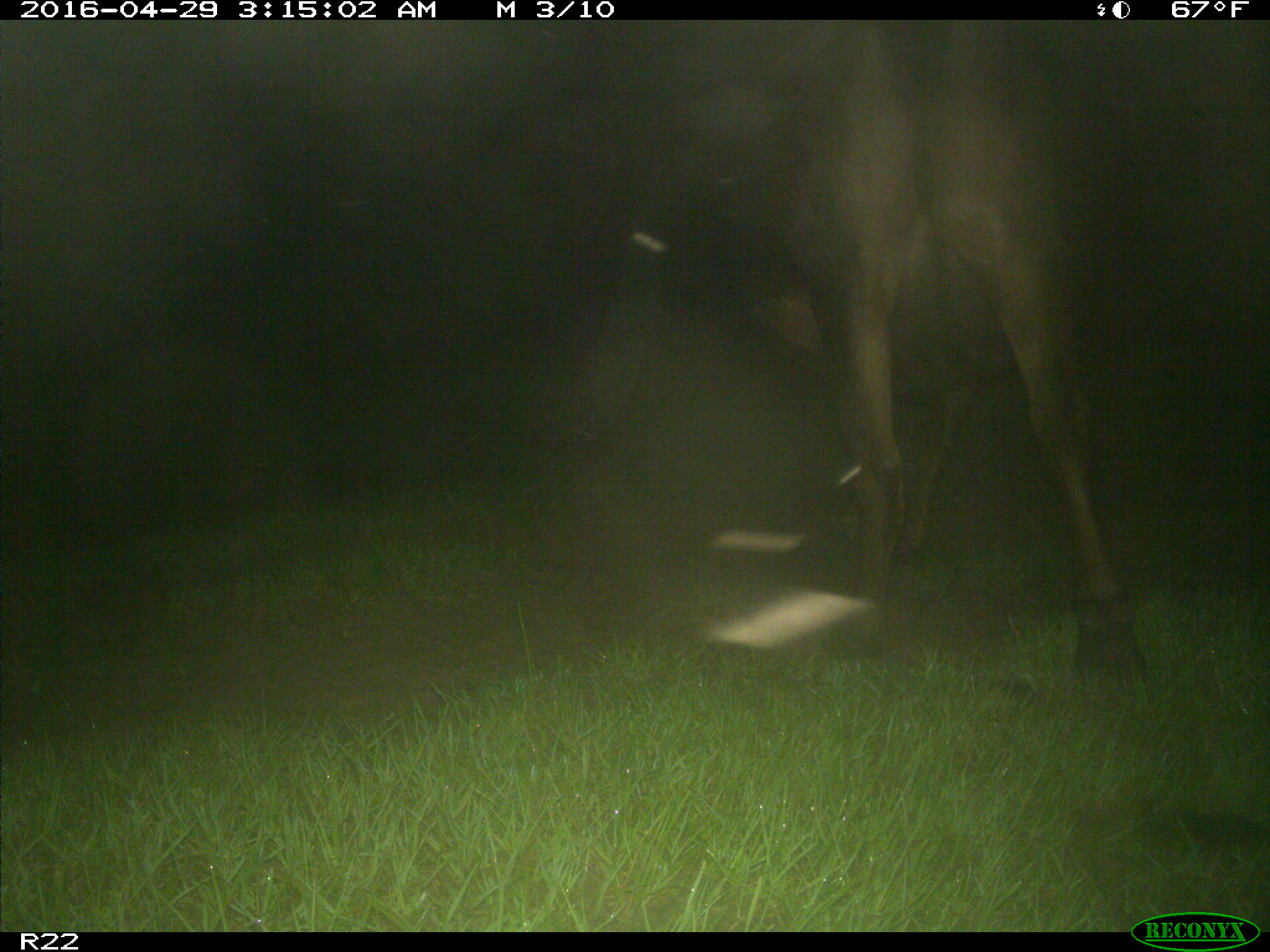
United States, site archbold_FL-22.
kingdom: Animalia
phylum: Chordata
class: Mammalia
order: Artiodactyla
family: Bovidae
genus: Bos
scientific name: Bos taurus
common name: domestic cow